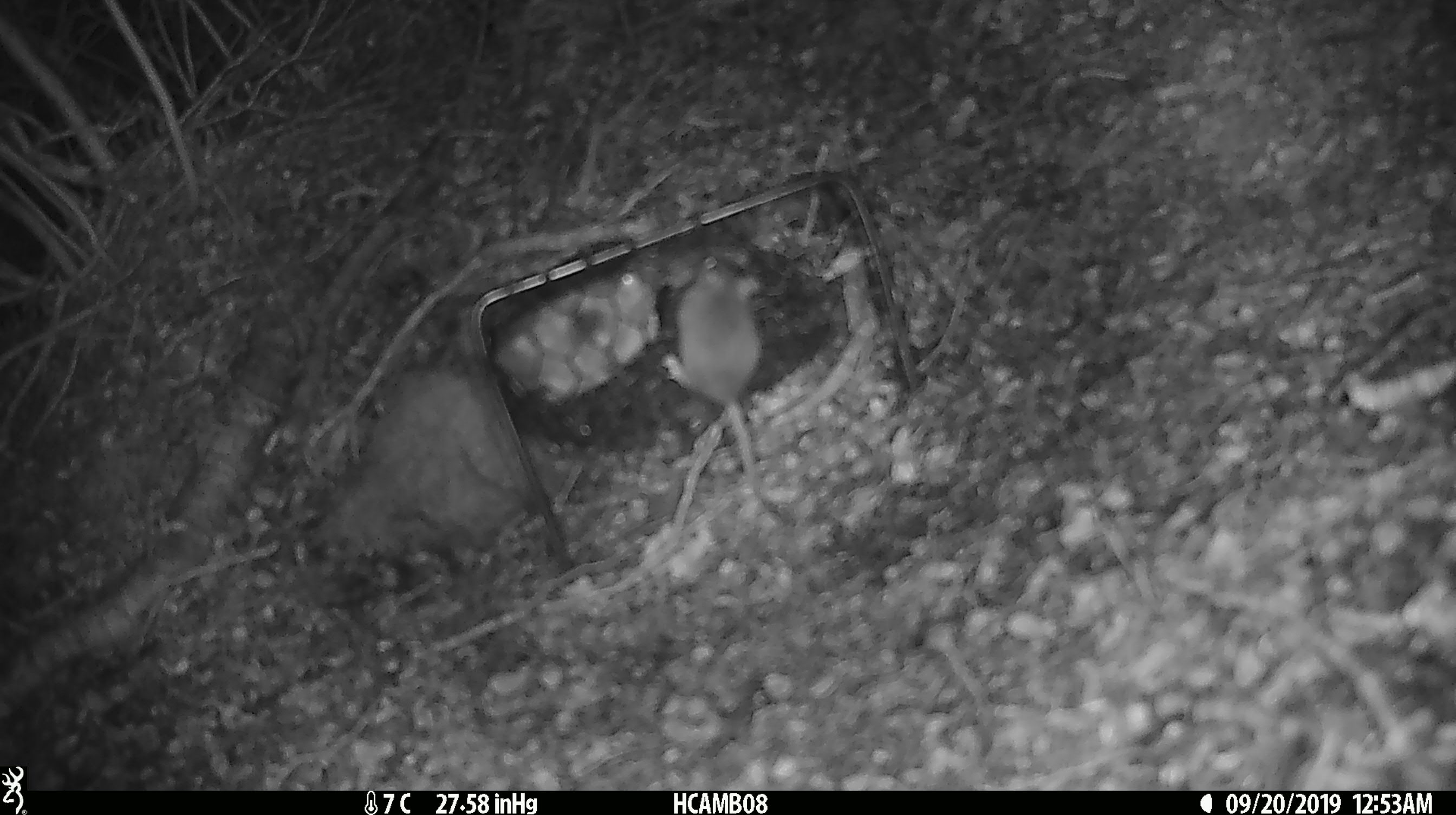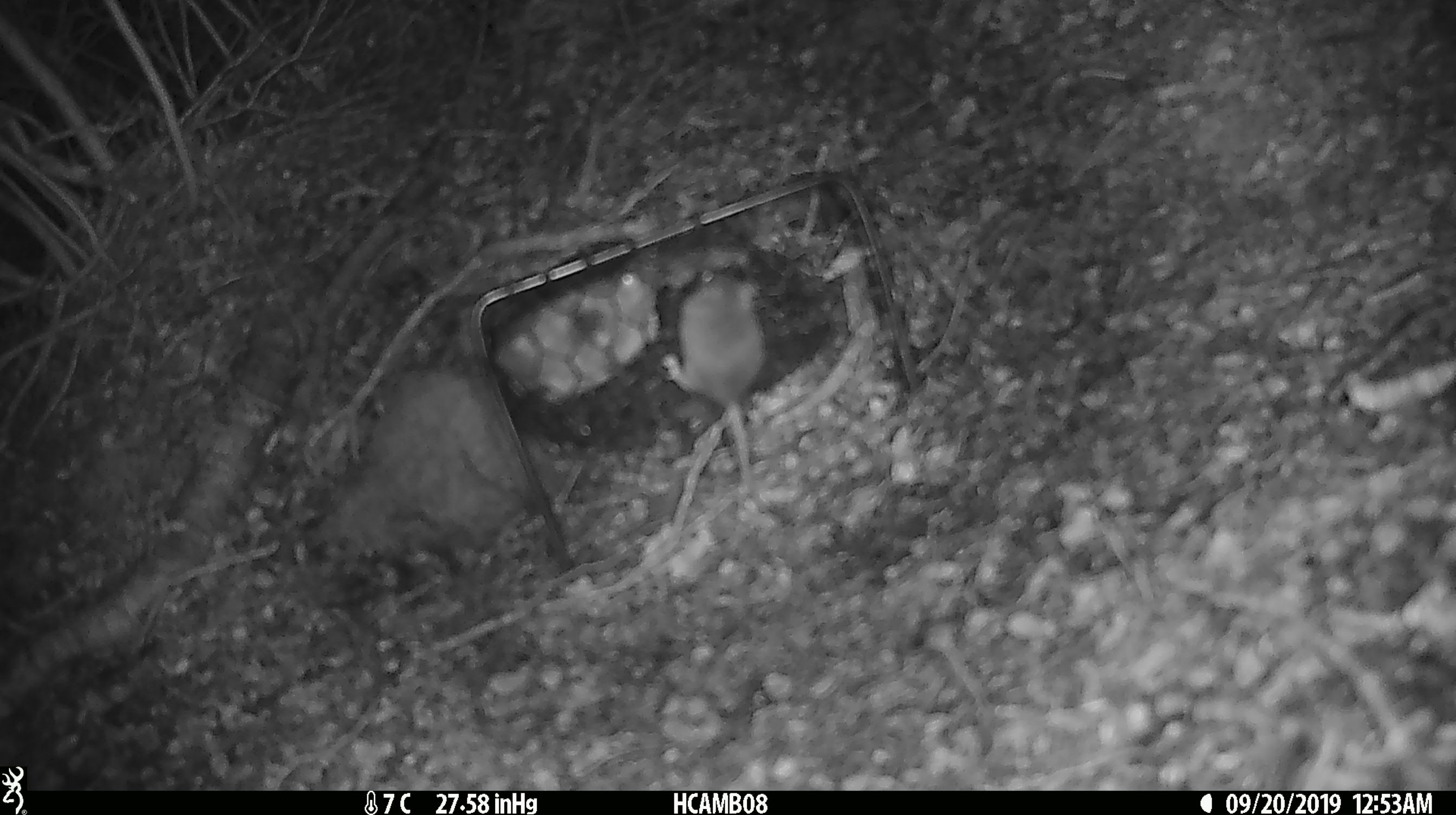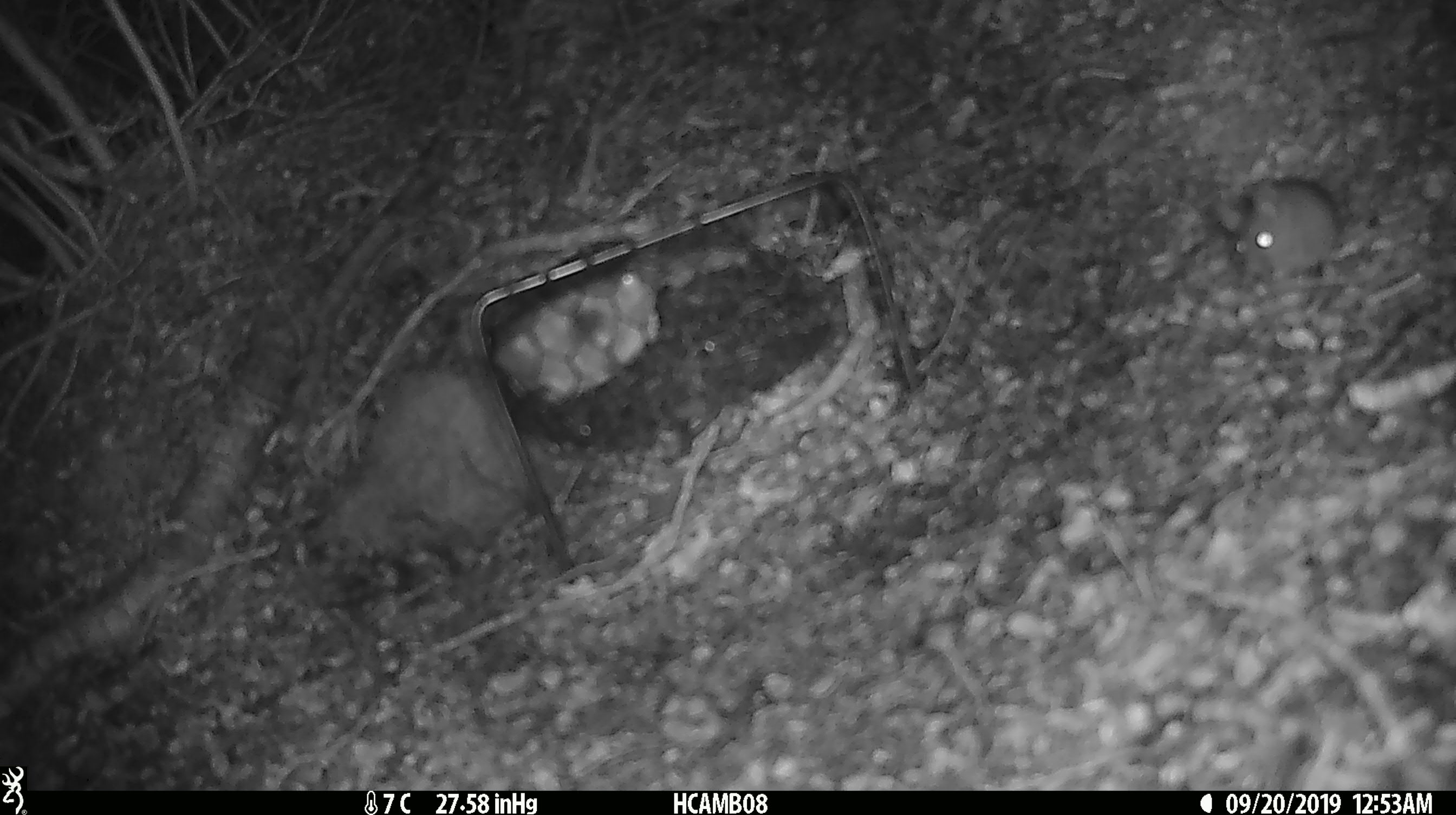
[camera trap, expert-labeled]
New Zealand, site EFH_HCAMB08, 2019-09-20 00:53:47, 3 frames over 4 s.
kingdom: Animalia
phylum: Chordata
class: Mammalia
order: Rodentia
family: Muridae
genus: Mus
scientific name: Mus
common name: mouse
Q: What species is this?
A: Mouse (Mus).